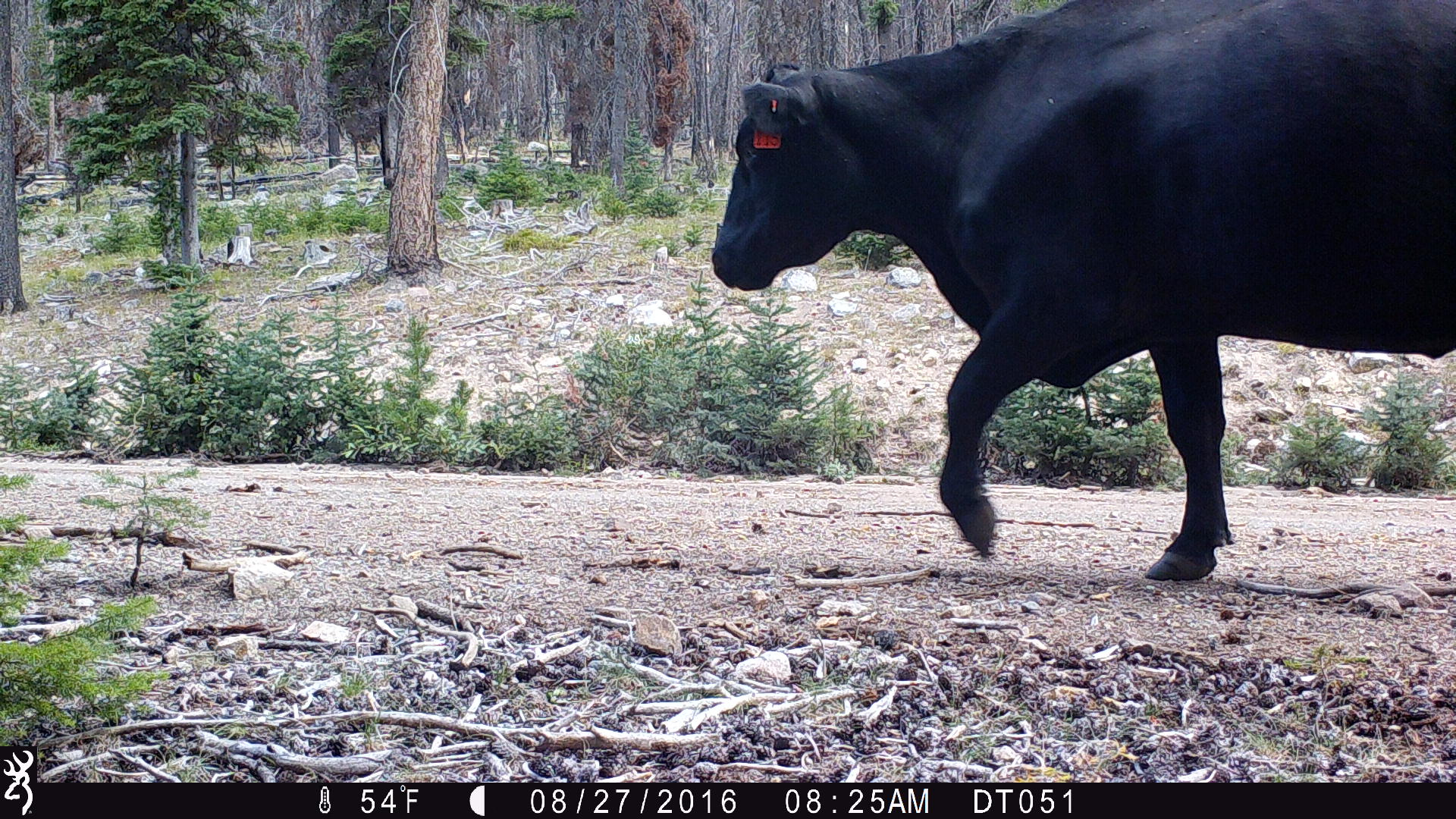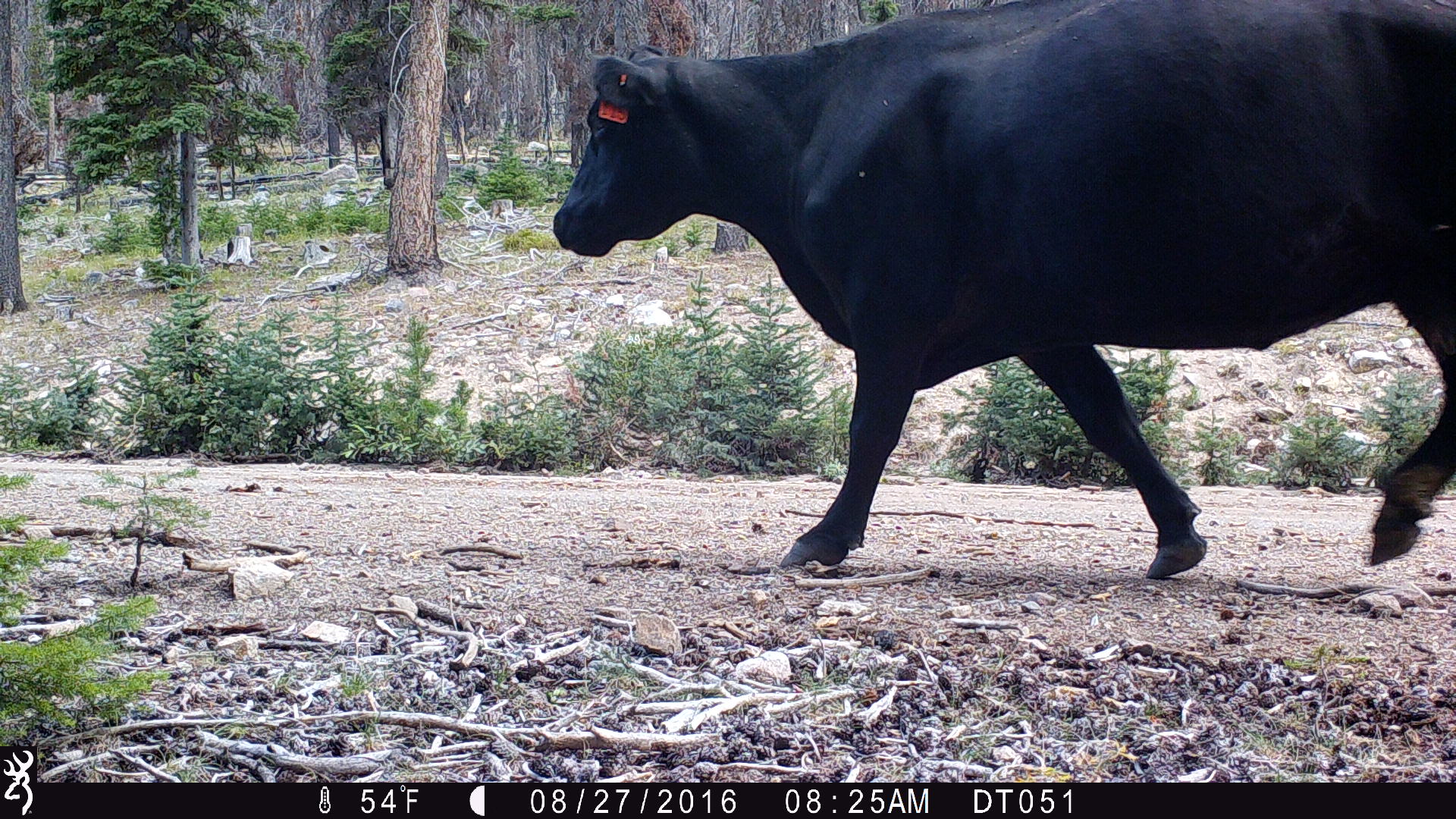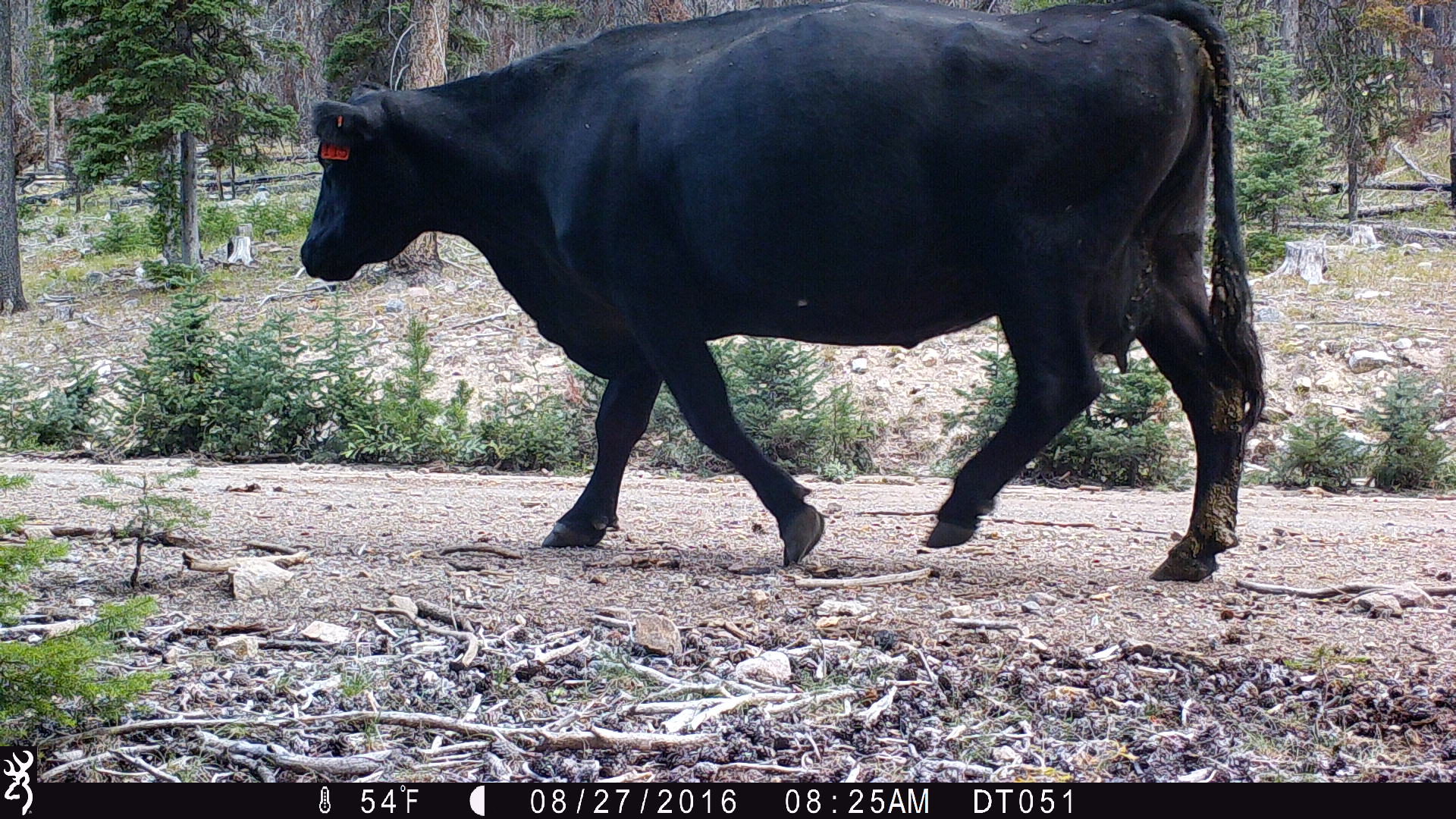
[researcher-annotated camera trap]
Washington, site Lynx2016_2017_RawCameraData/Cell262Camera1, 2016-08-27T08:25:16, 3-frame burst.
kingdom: Animalia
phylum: Chordata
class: Mammalia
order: Artiodactyla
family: Bovidae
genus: Bos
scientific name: Bos taurus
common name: domestic cattle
Domestic cattle (Bos taurus). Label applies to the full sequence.